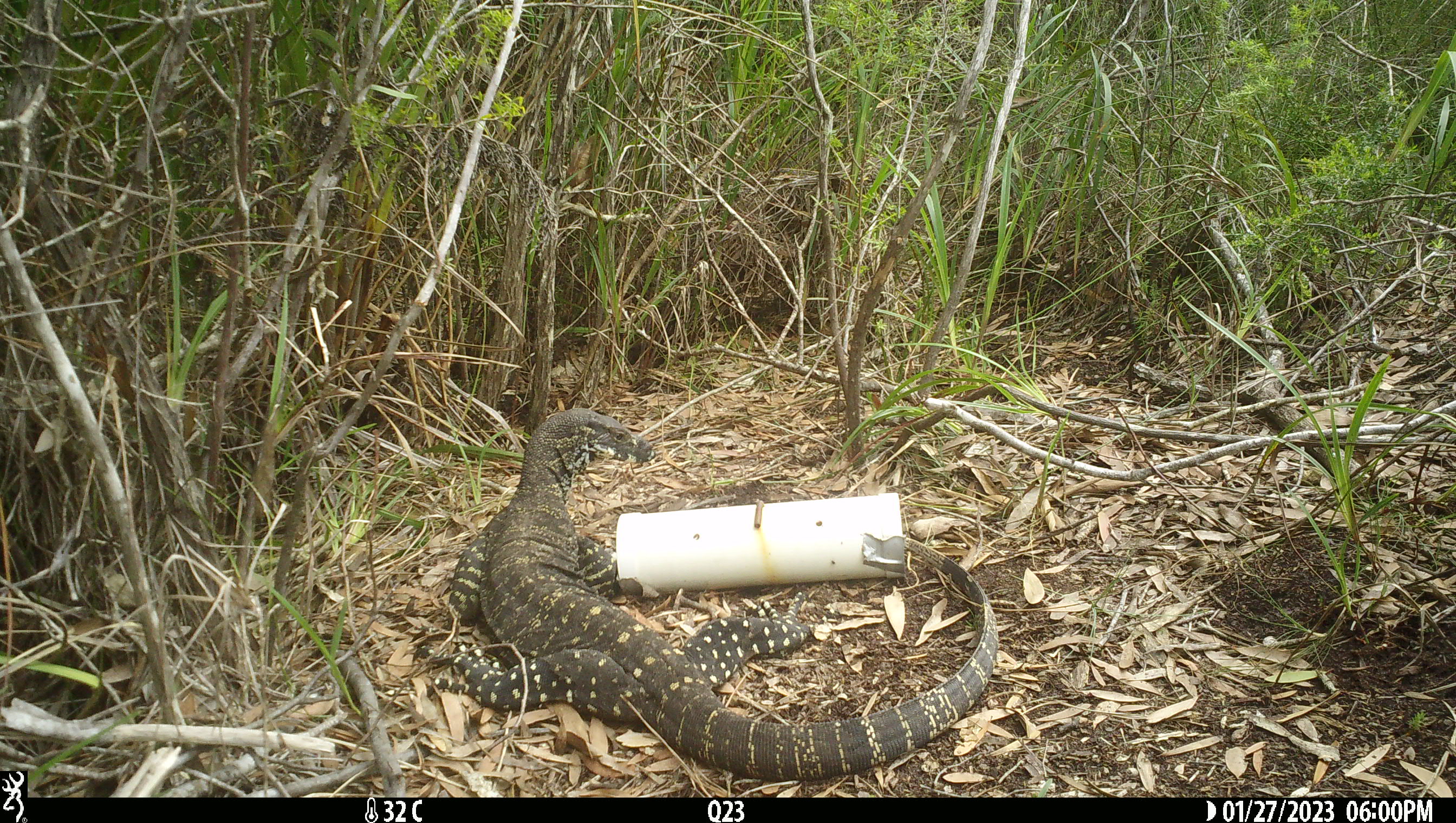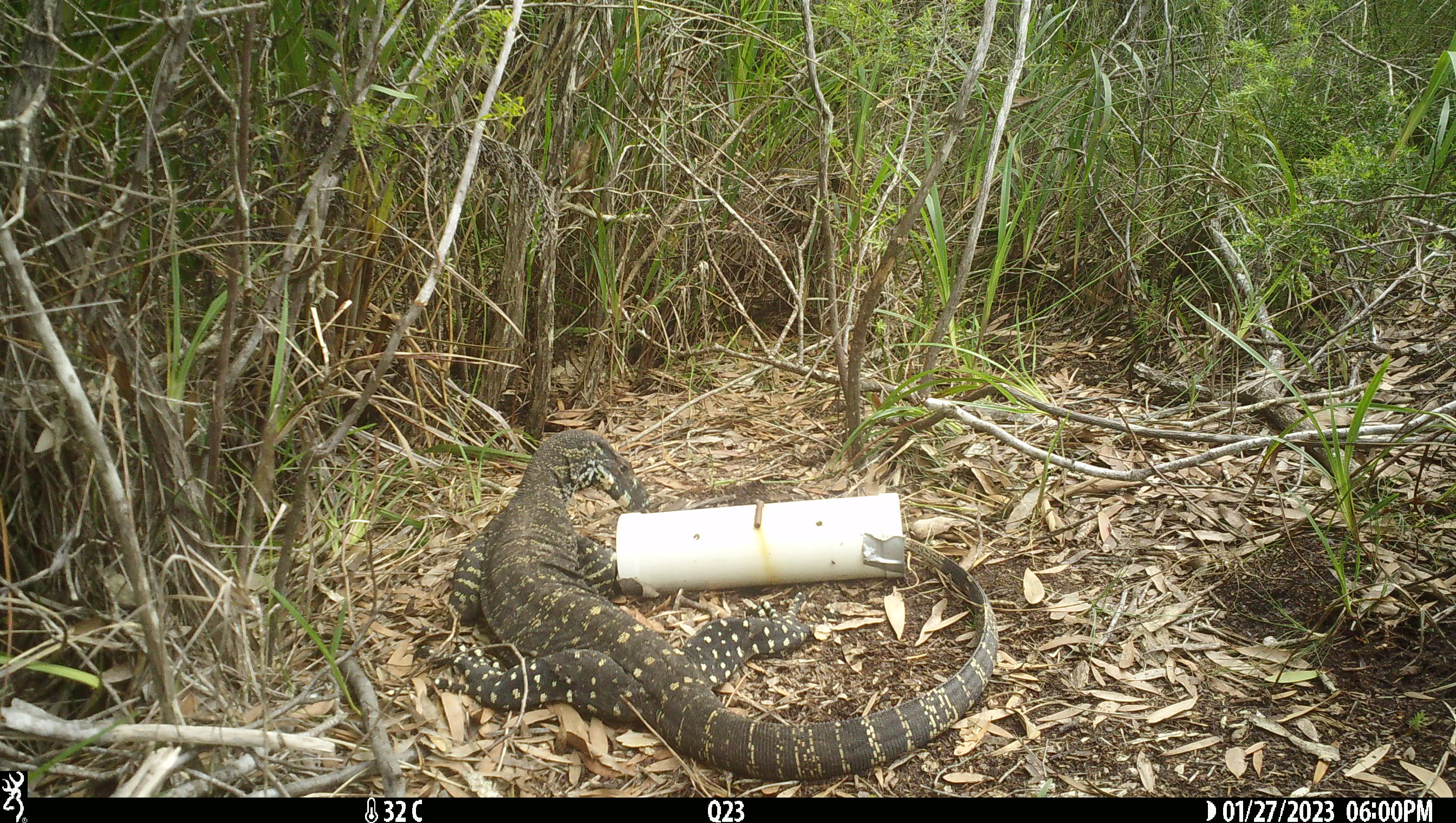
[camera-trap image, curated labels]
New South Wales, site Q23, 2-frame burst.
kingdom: Animalia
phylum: Chordata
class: Reptilia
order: Squamata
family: Varanidae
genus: Varanus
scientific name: Varanus varius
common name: lace monitor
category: goanna